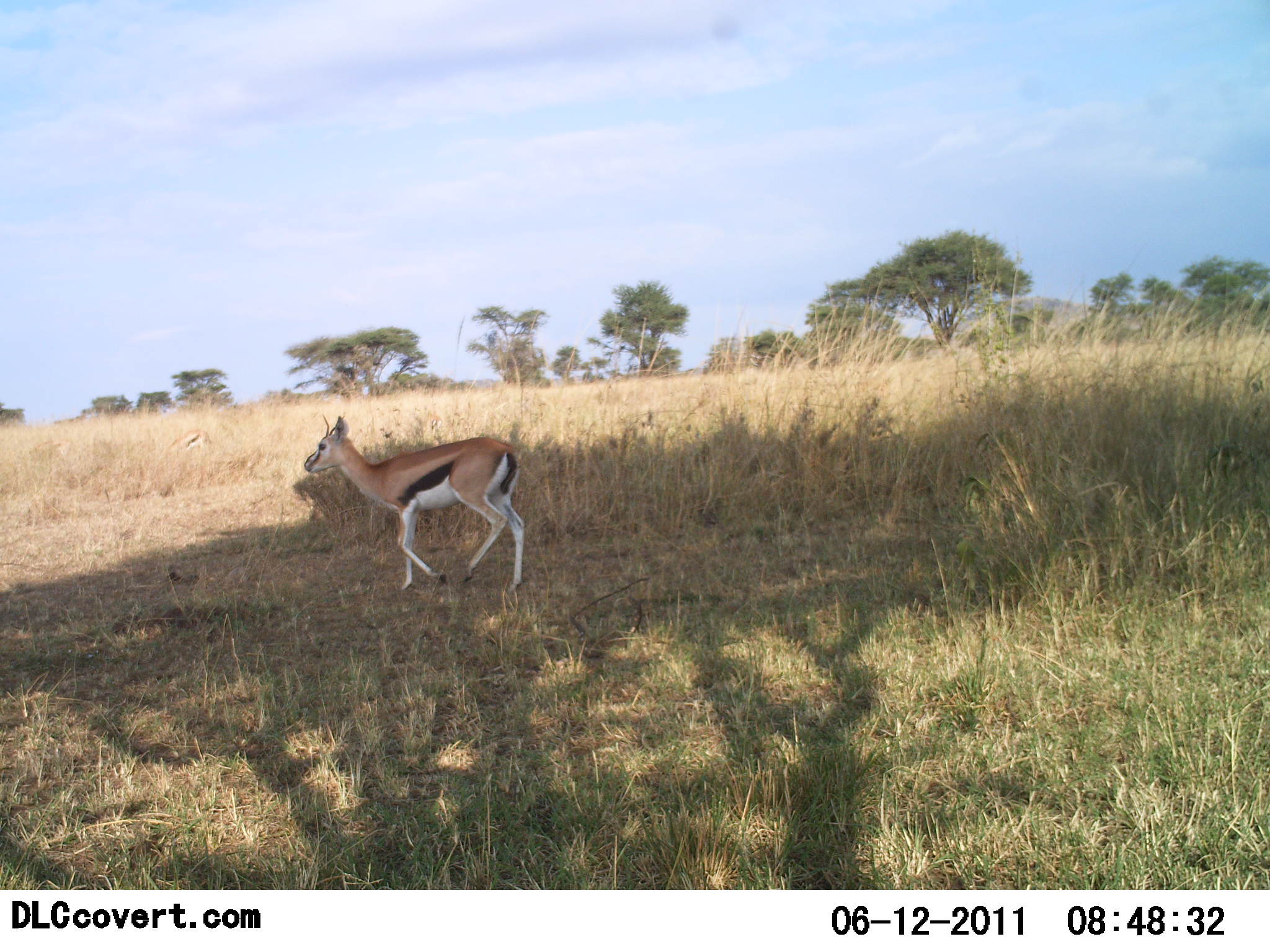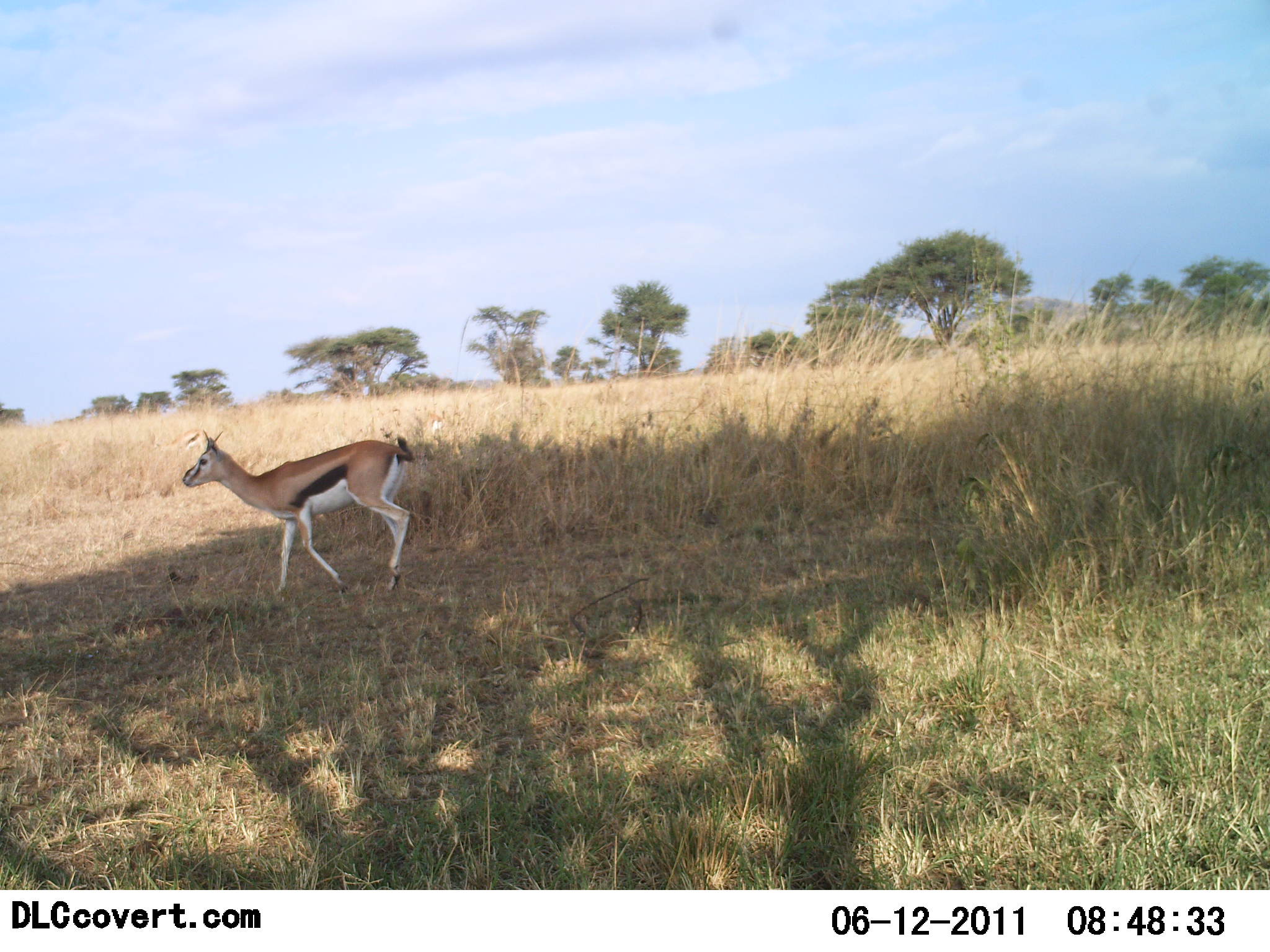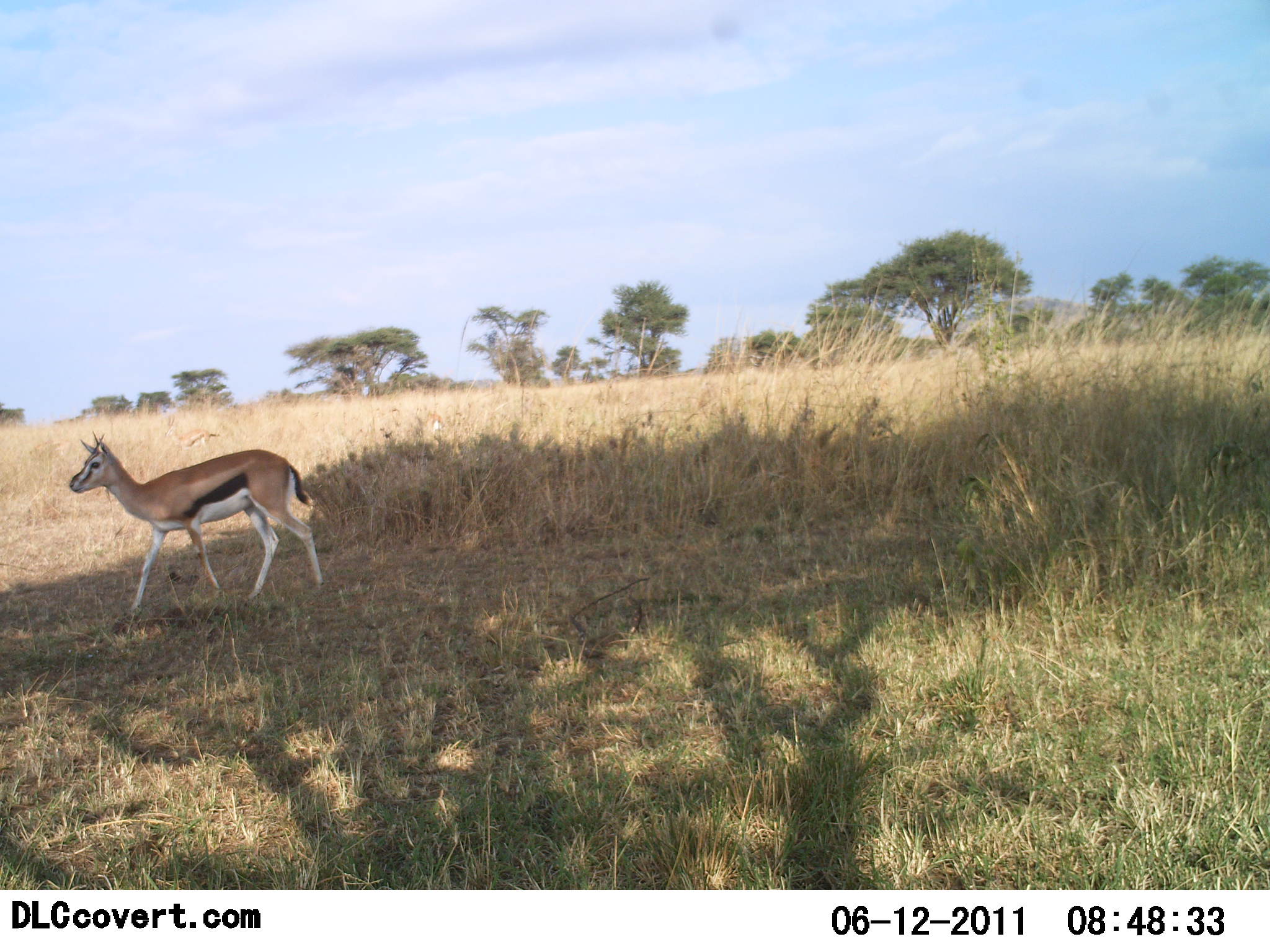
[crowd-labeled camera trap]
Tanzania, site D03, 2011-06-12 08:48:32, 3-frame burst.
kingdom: Animalia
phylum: Chordata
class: Mammalia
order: Artiodactyla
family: Bovidae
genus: Eudorcas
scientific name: Eudorcas thomsonii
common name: thomson's gazelle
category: gazellethomsons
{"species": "gazellethomsons (thomson's gazelle) (Eudorcas thomsonii)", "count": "1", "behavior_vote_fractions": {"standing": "0%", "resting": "0%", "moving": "100%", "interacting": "0%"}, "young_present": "0%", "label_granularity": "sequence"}